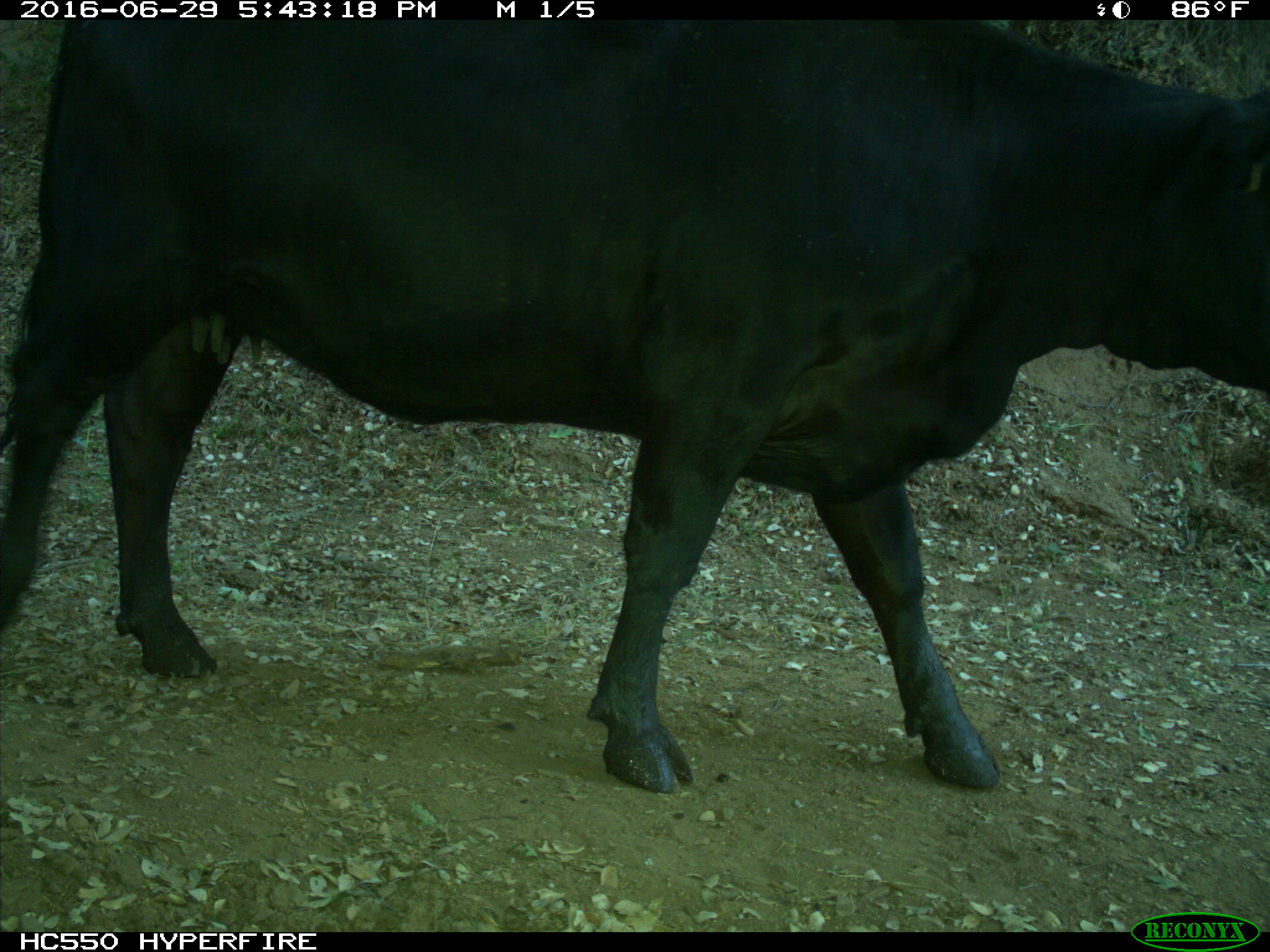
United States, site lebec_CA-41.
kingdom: Animalia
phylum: Chordata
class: Mammalia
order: Artiodactyla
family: Bovidae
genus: Bos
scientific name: Bos taurus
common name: domestic cow